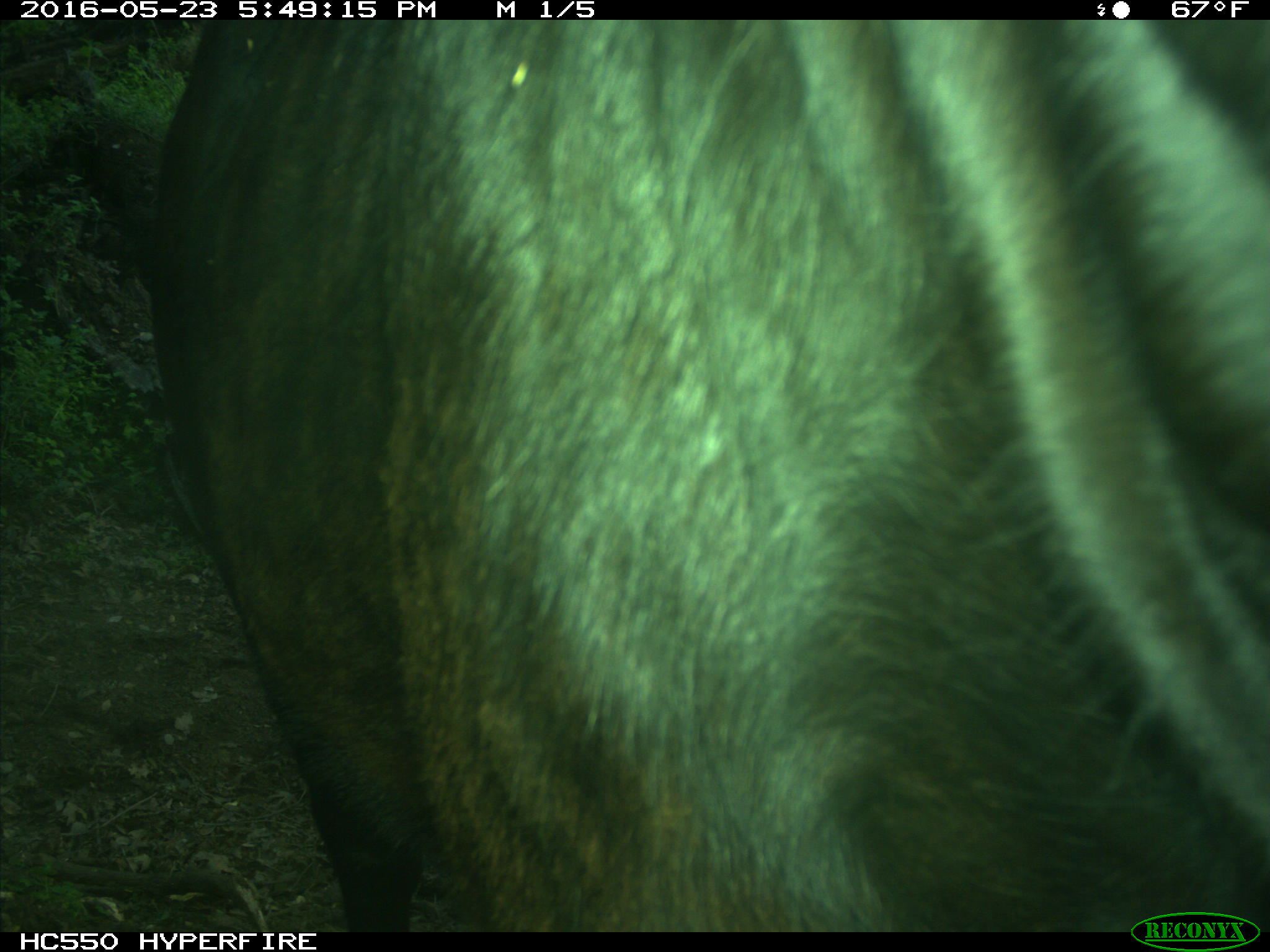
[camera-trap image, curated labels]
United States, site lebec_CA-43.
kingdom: Animalia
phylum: Chordata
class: Mammalia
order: Artiodactyla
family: Bovidae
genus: Bos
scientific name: Bos taurus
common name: domestic cow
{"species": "Bos taurus (domestic cow)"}